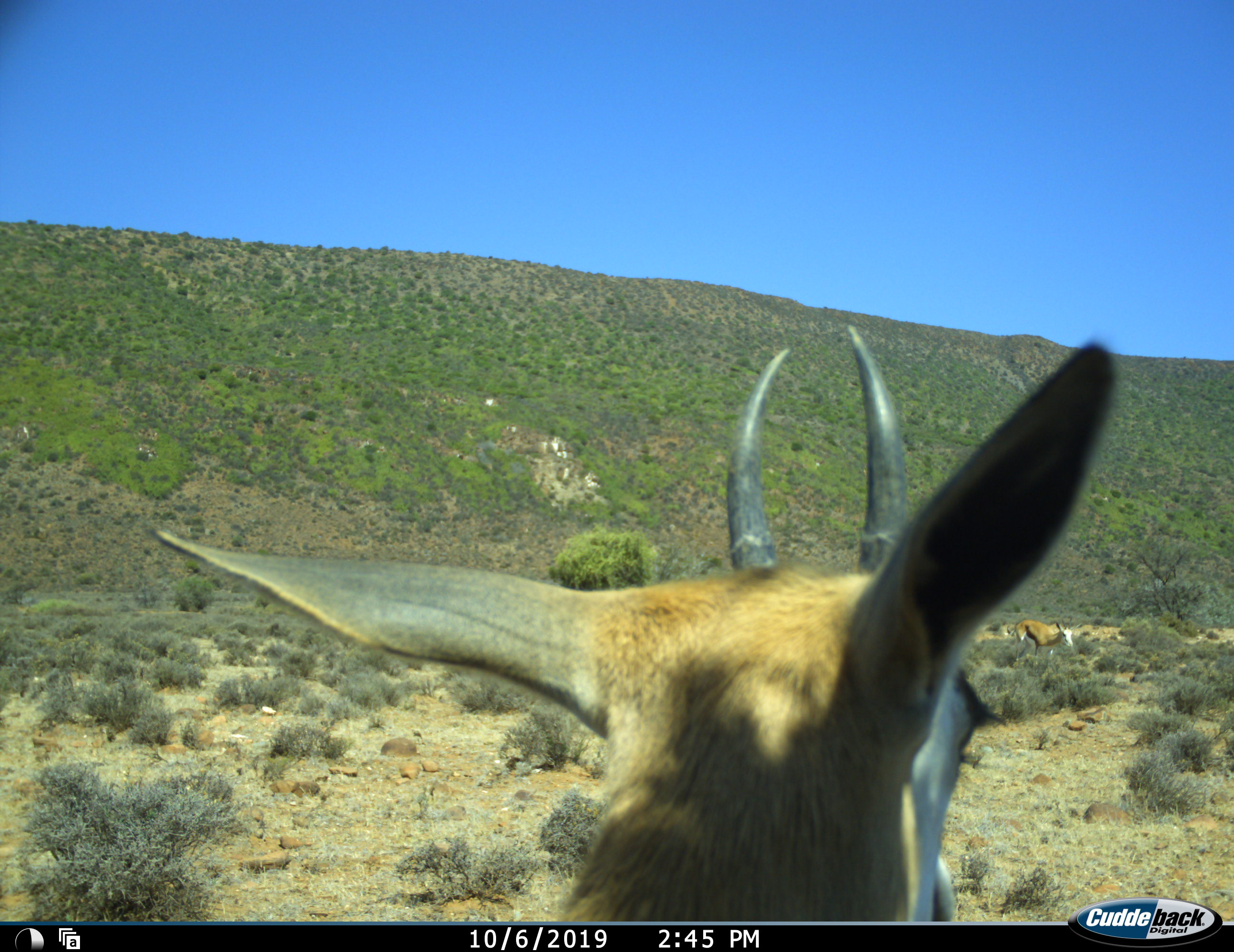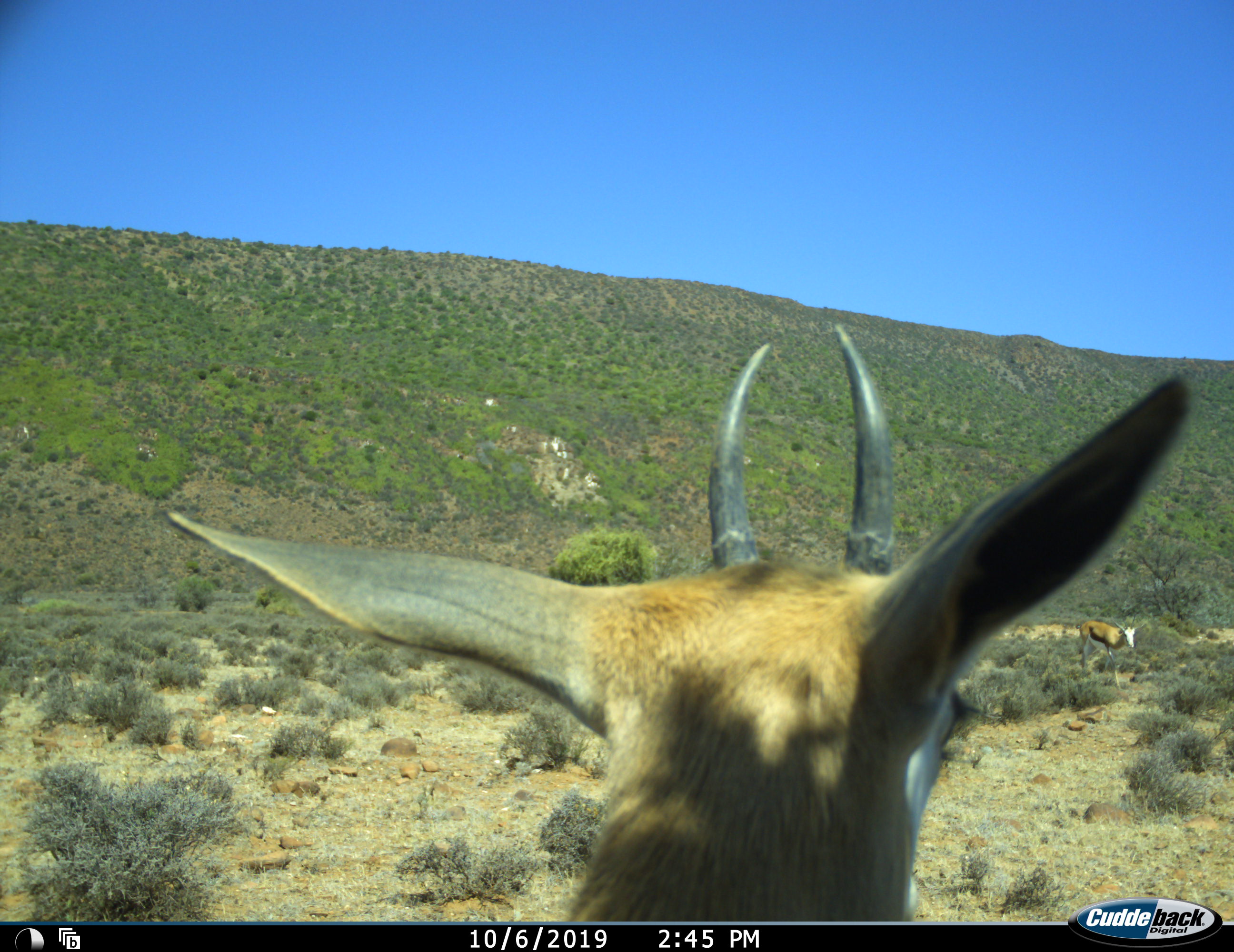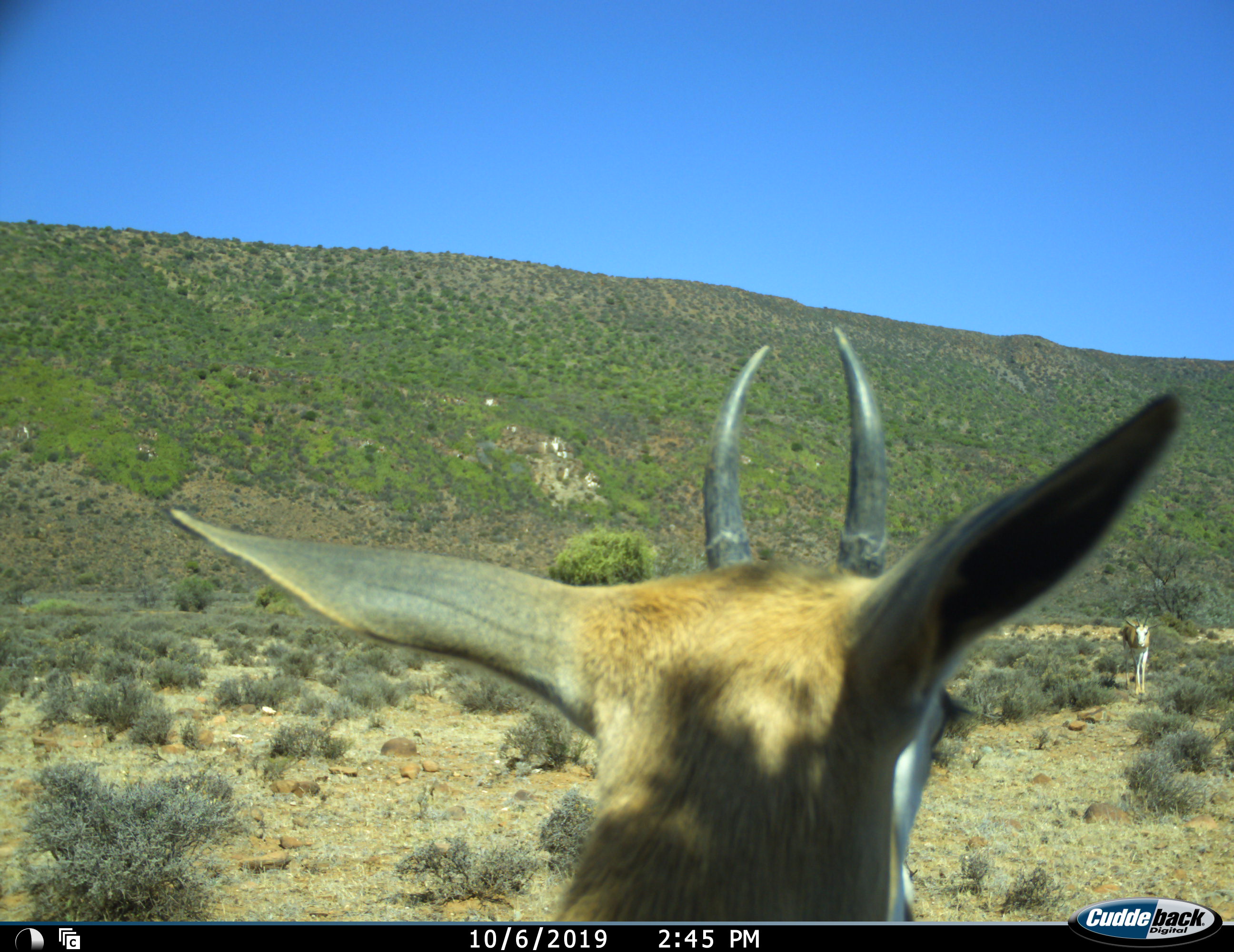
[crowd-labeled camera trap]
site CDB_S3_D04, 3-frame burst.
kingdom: Animalia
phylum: Chordata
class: Mammalia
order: Artiodactyla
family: Bovidae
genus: Antidorcas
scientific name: Antidorcas marsupialis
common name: springbok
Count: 2.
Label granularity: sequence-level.